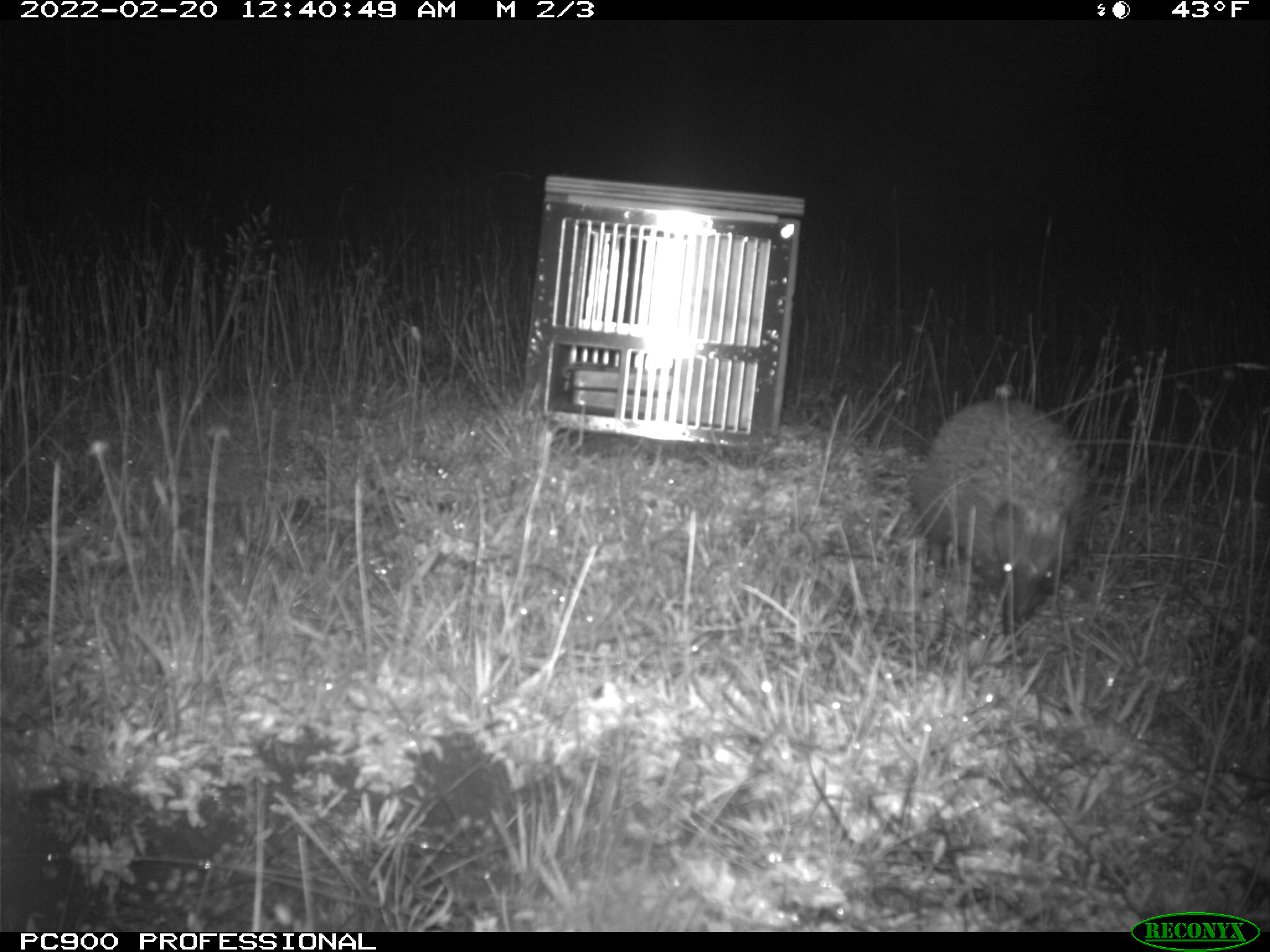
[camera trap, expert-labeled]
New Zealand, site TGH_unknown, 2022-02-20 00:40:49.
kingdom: Animalia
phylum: Chordata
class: Mammalia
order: Eulipotyphla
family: Erinaceidae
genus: Erinaceus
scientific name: Erinaceus europaeus europaeus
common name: european hedgehog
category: hedgehog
Hedgehog (european hedgehog) (Erinaceus europaeus europaeus).